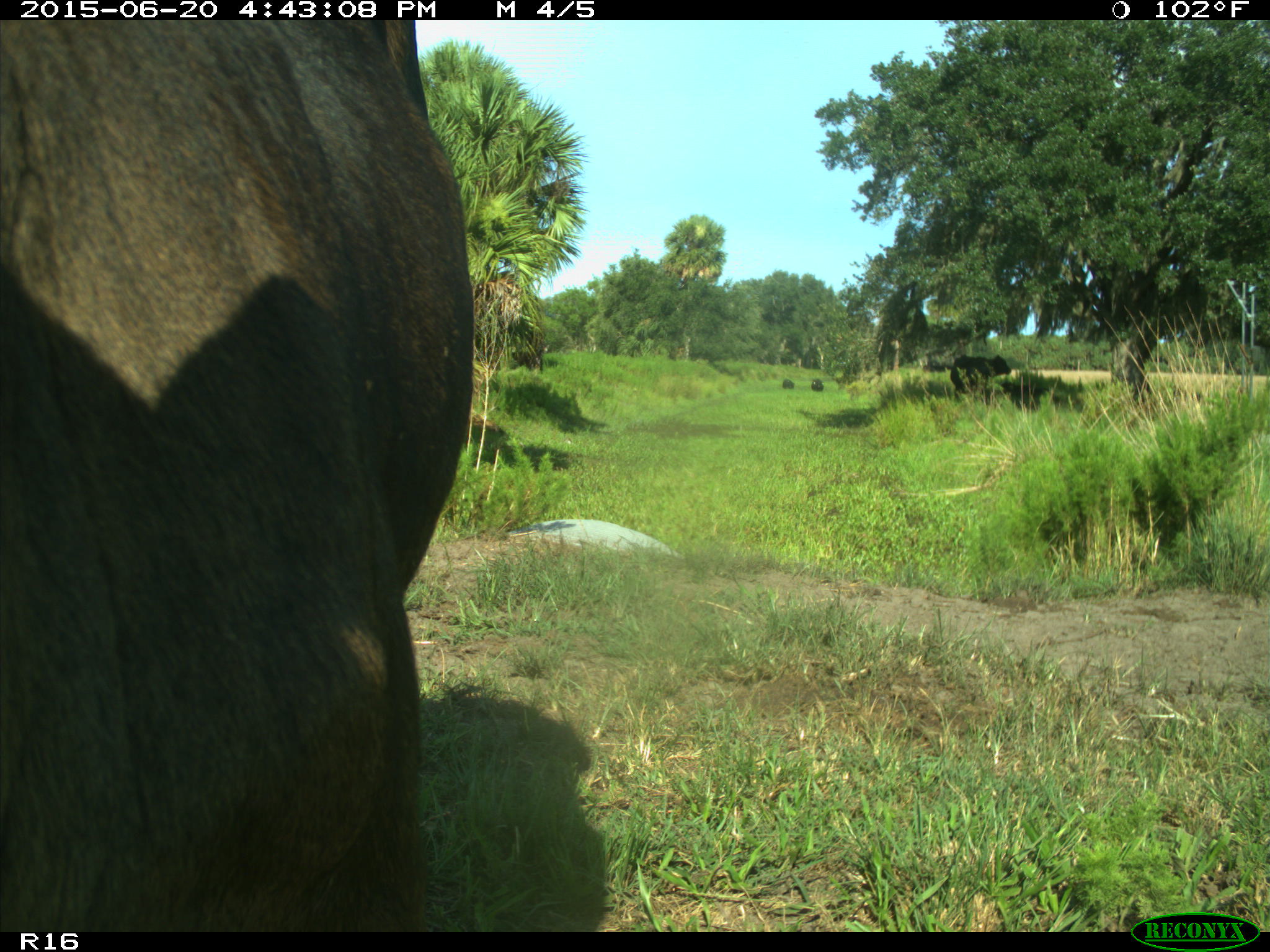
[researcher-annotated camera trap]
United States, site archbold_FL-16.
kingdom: Animalia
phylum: Chordata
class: Mammalia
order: Artiodactyla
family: Bovidae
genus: Bos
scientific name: Bos taurus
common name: domestic cow